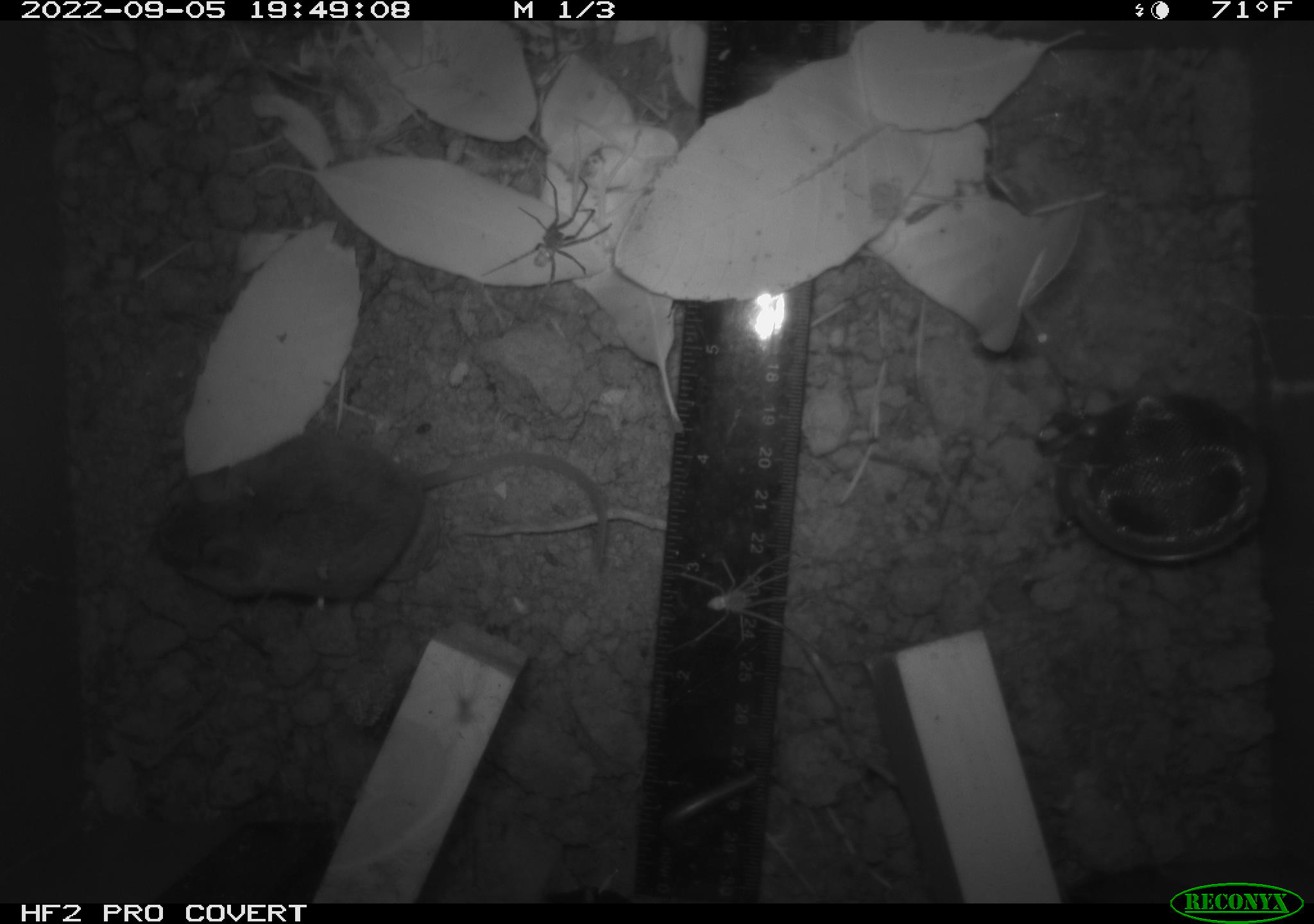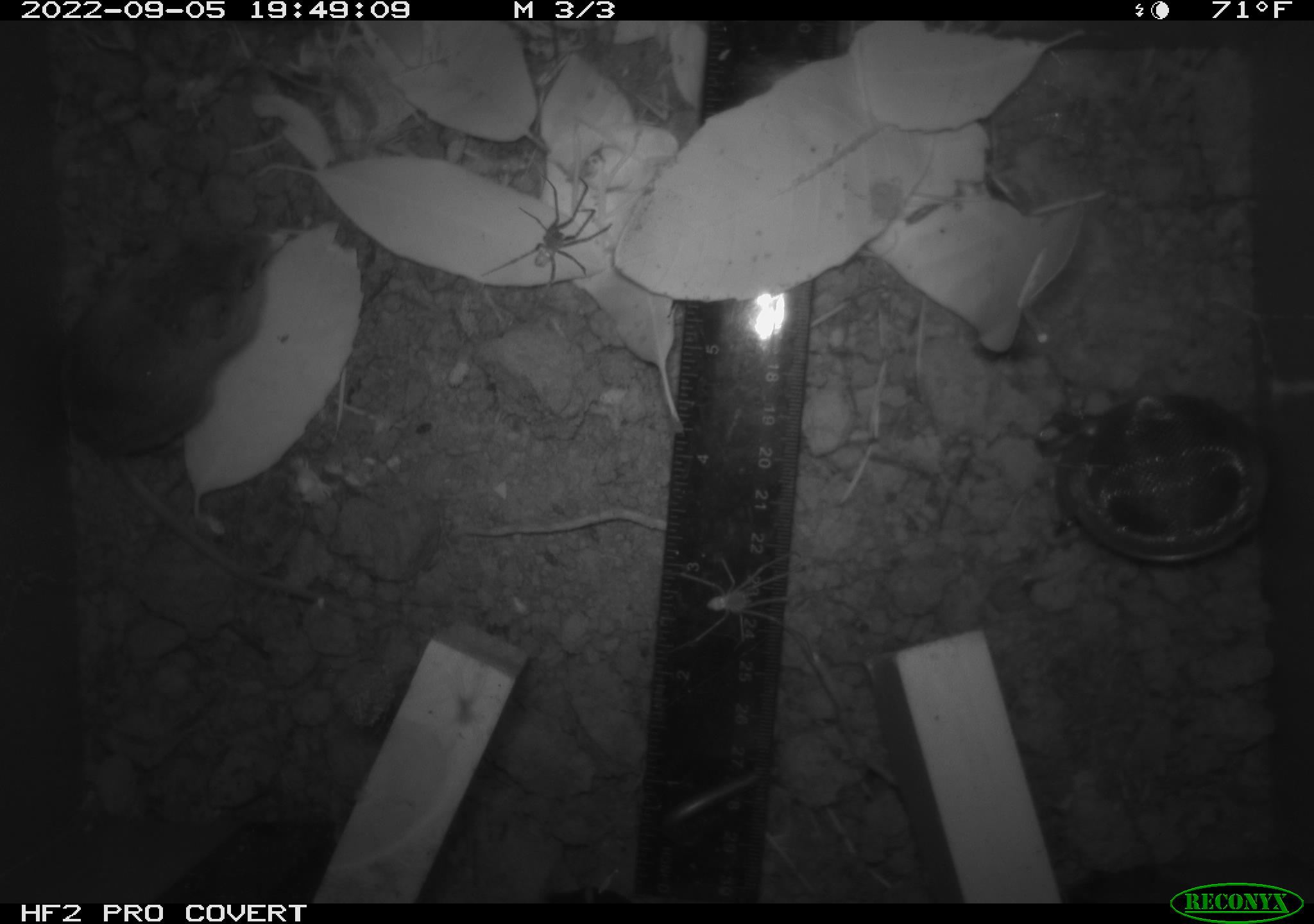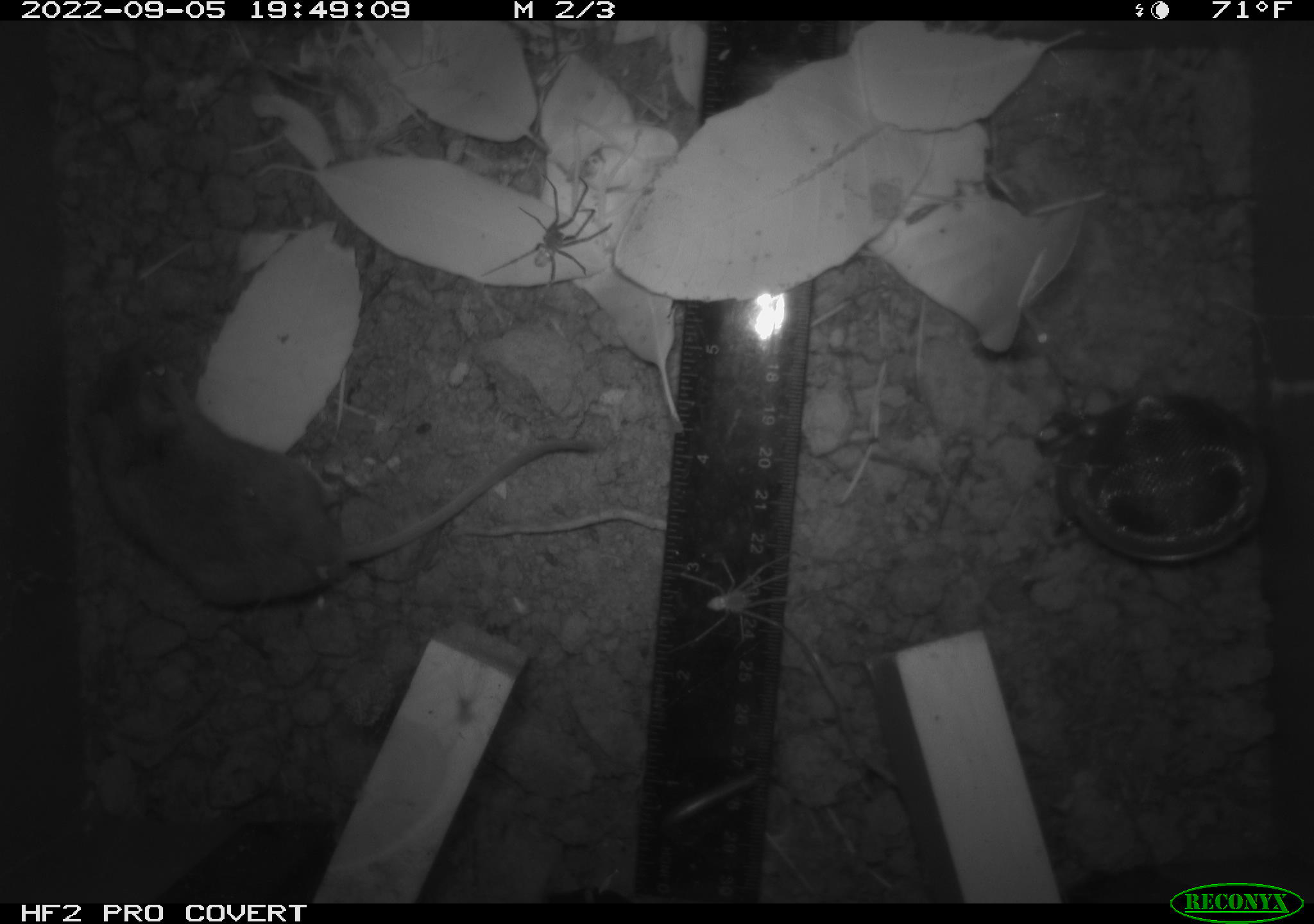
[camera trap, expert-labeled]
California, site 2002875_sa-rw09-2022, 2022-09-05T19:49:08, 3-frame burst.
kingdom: Animalia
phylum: Arthropoda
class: Arachnida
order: Araneae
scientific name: Araneae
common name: spider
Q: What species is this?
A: Spider (Araneae).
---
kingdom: Animalia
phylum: Chordata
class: Mammalia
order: Rodentia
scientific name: Rodentia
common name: rodent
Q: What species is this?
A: Rodent (Rodentia).